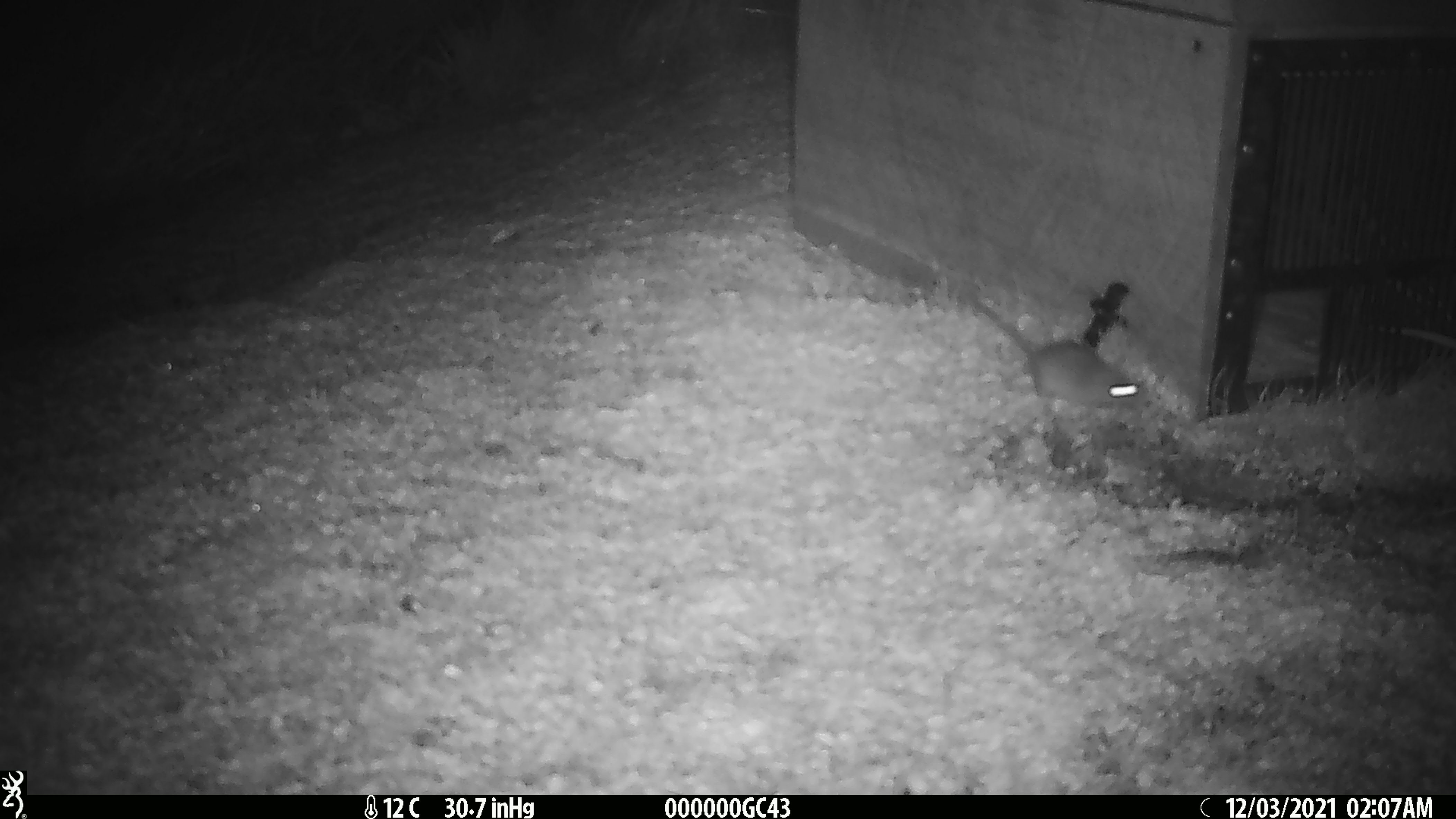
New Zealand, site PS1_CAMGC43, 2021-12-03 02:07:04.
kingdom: Animalia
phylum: Chordata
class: Mammalia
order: Rodentia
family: Muridae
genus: Mus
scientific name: Mus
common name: mouse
Mouse (Mus).